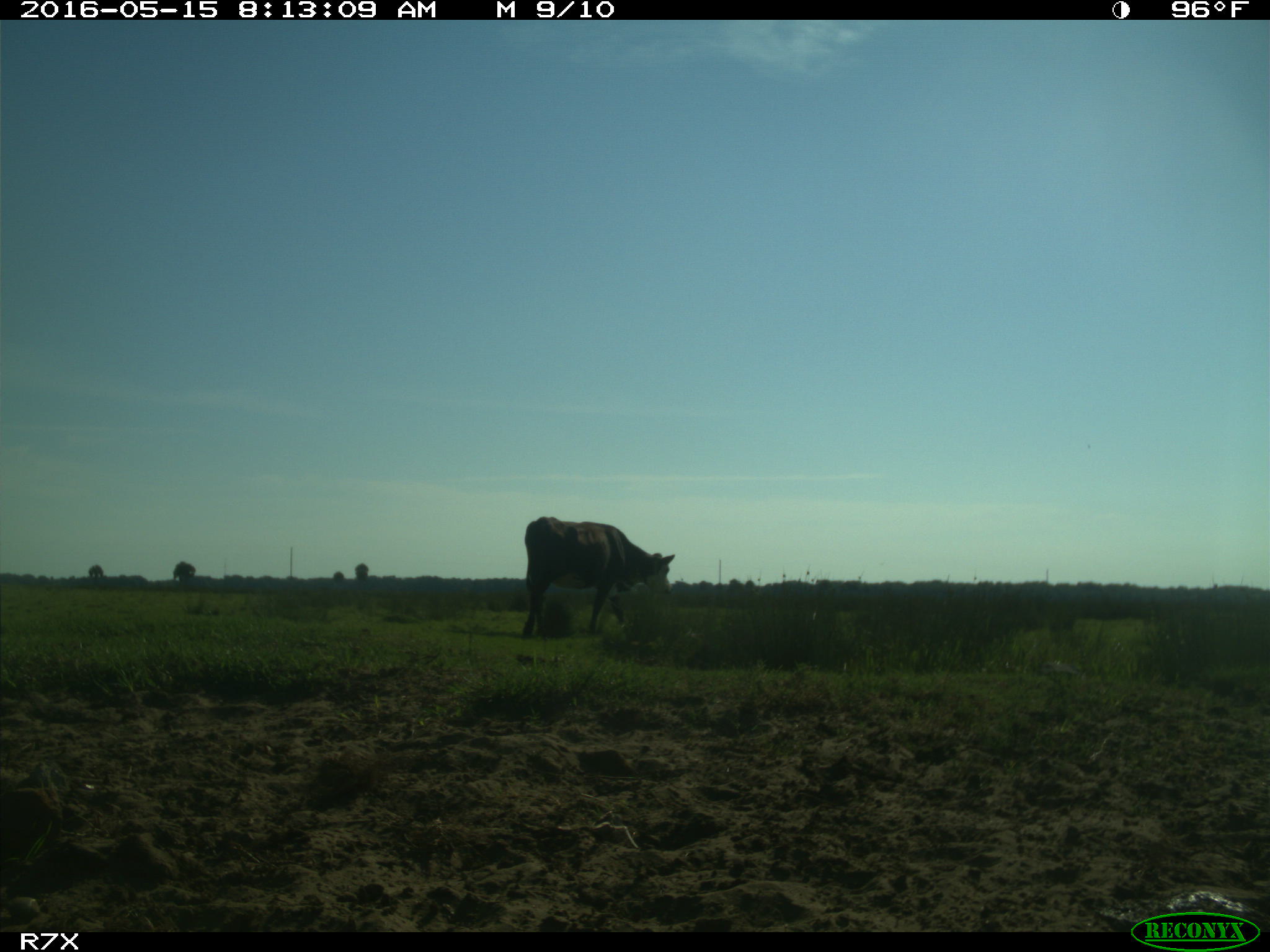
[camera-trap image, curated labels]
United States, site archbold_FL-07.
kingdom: Animalia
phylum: Chordata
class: Mammalia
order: Artiodactyla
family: Bovidae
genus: Bos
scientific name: Bos taurus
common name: domestic cow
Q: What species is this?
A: Bos taurus (domestic cow).